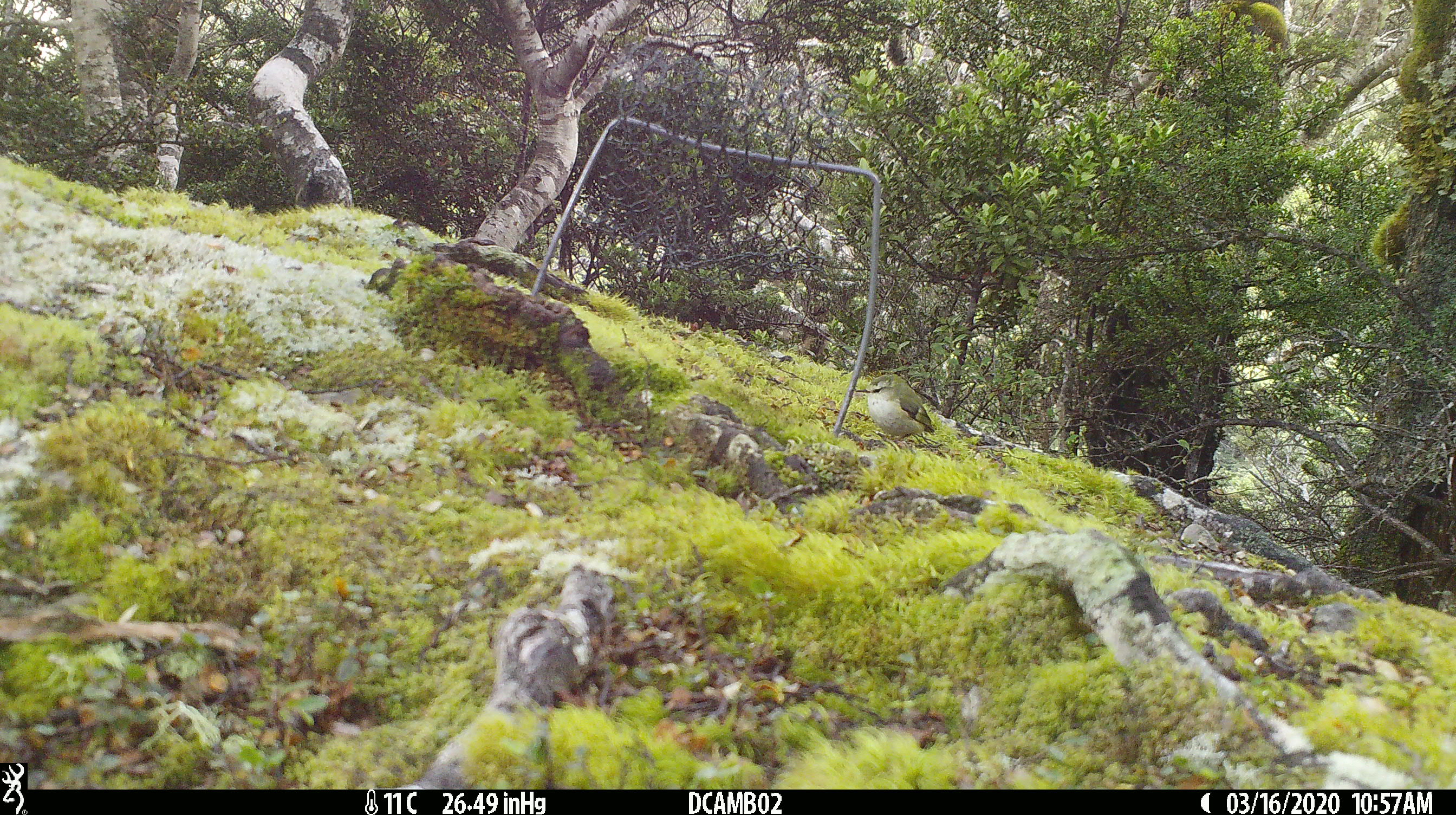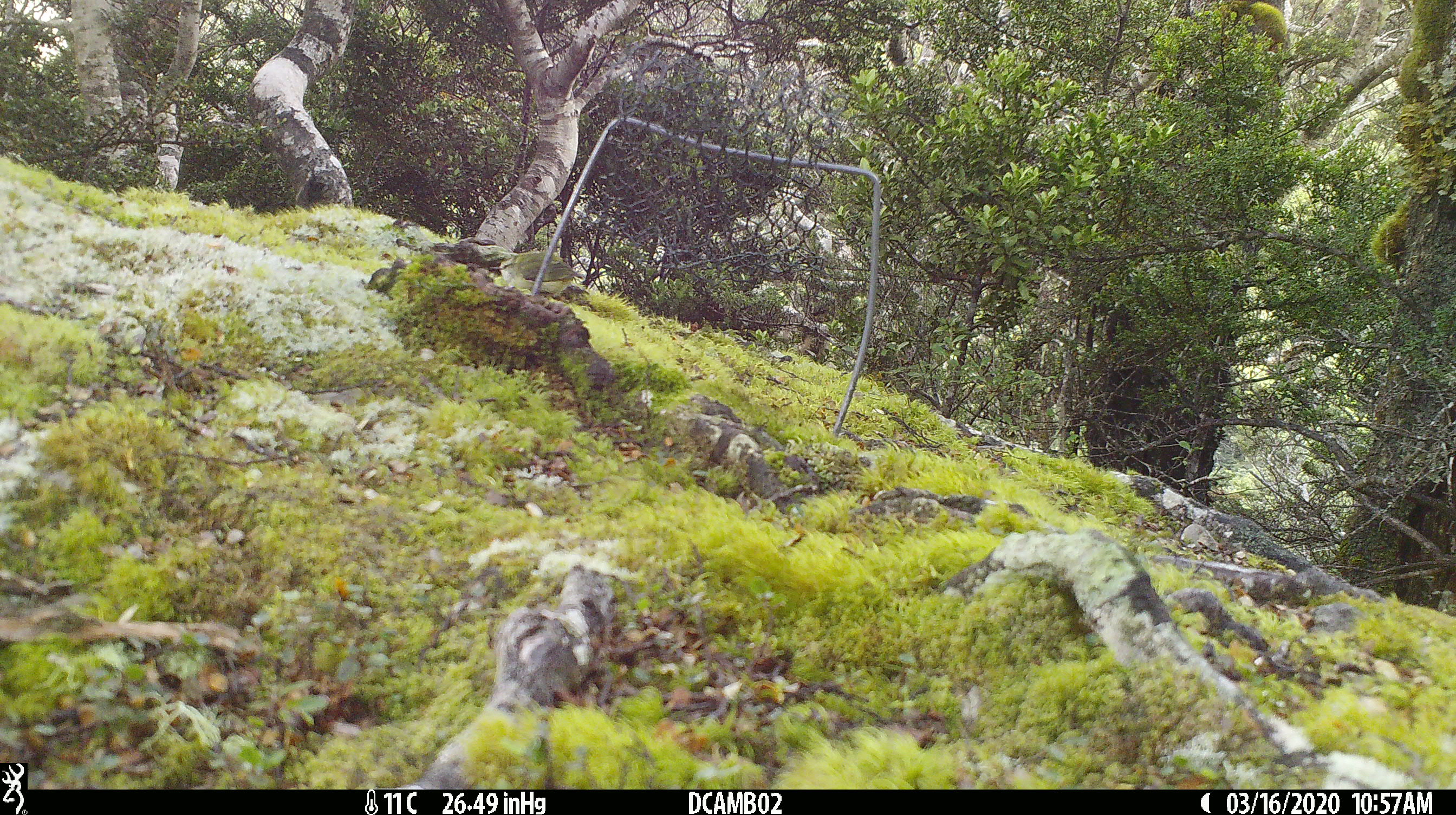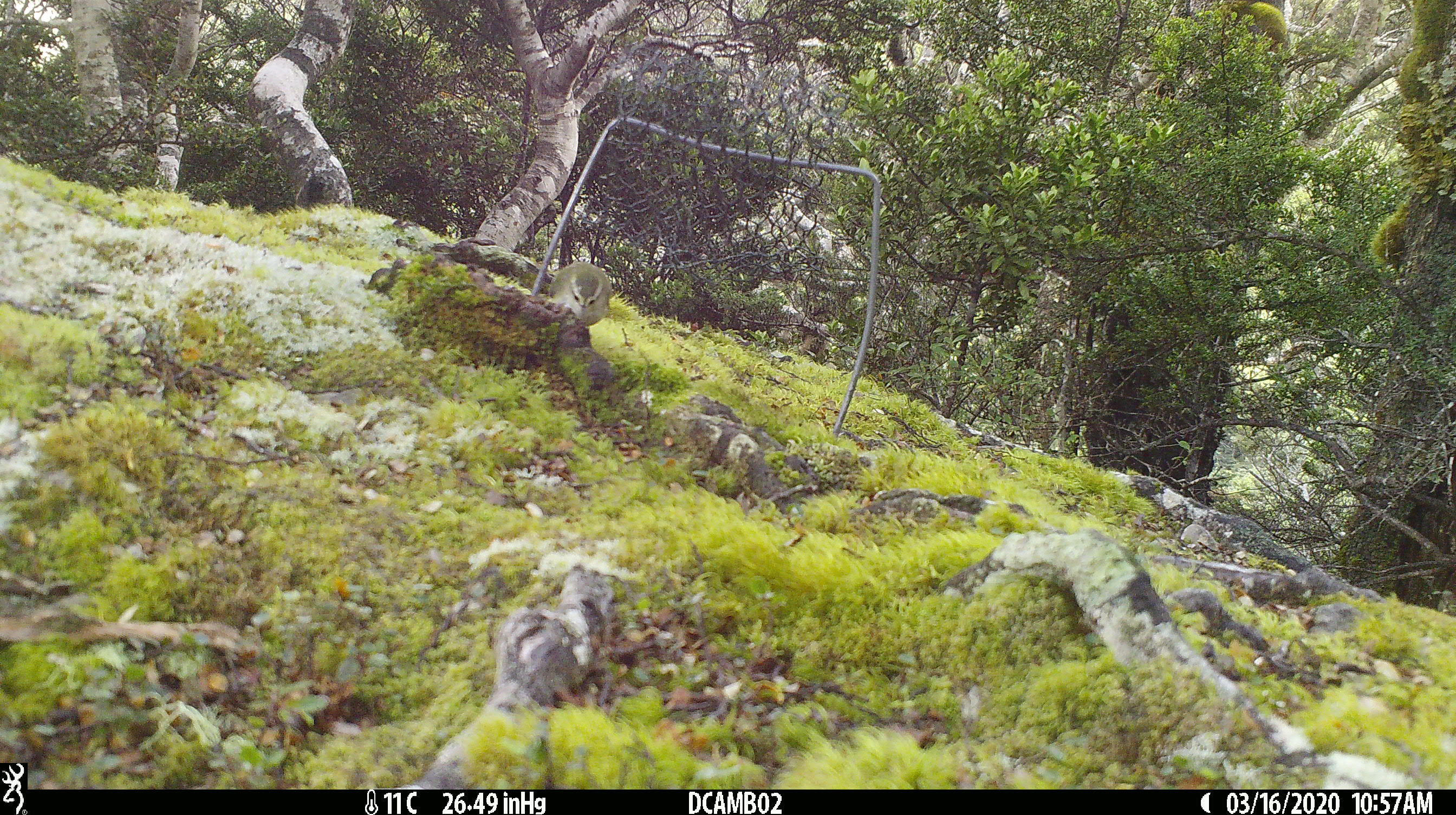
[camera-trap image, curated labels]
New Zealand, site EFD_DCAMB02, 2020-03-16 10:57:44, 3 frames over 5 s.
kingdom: Animalia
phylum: Chordata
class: Aves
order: Passeriformes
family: Acanthisittidae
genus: Acanthisitta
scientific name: Acanthisitta chloris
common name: rifleman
Rifleman (Acanthisitta chloris).